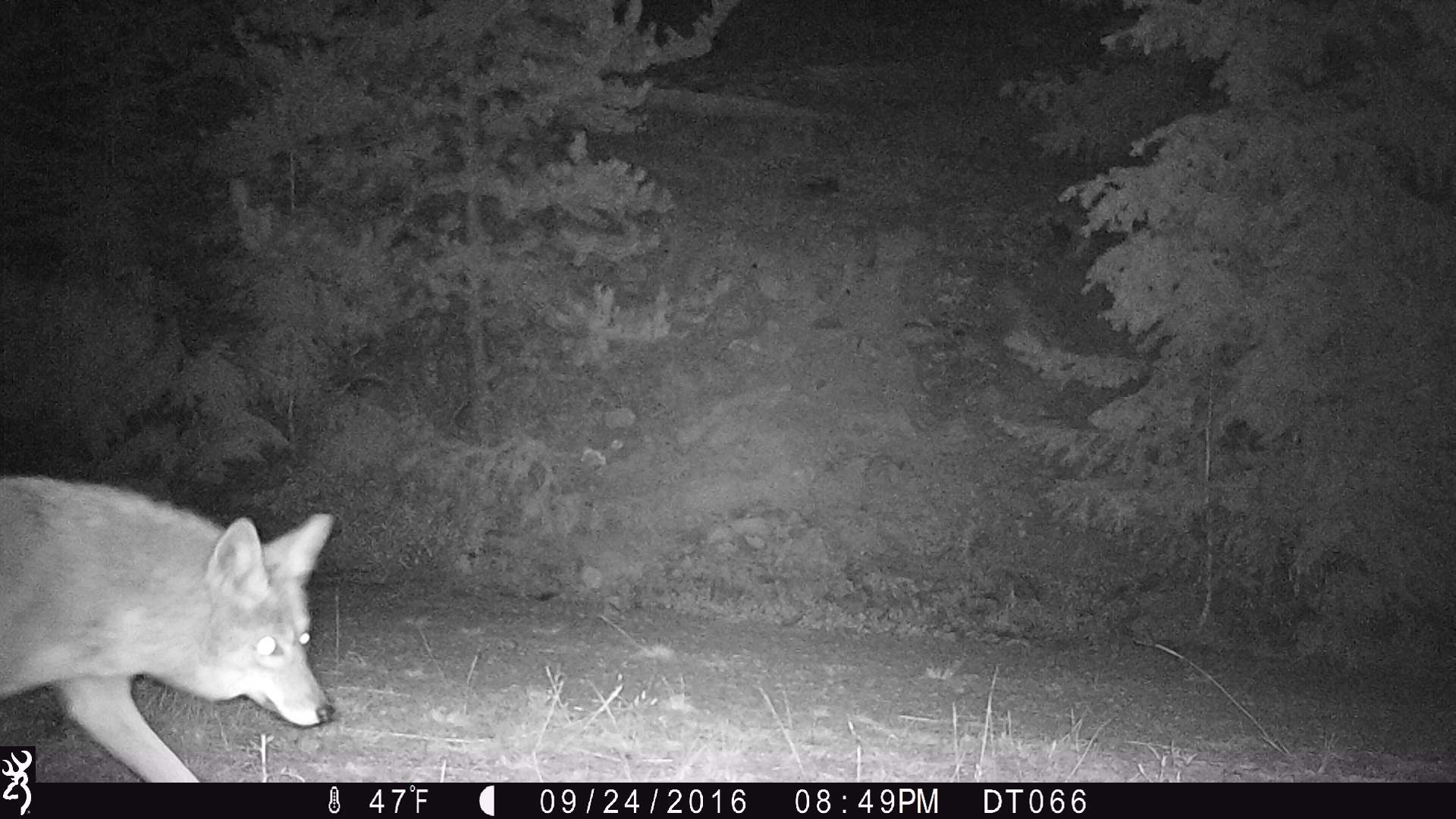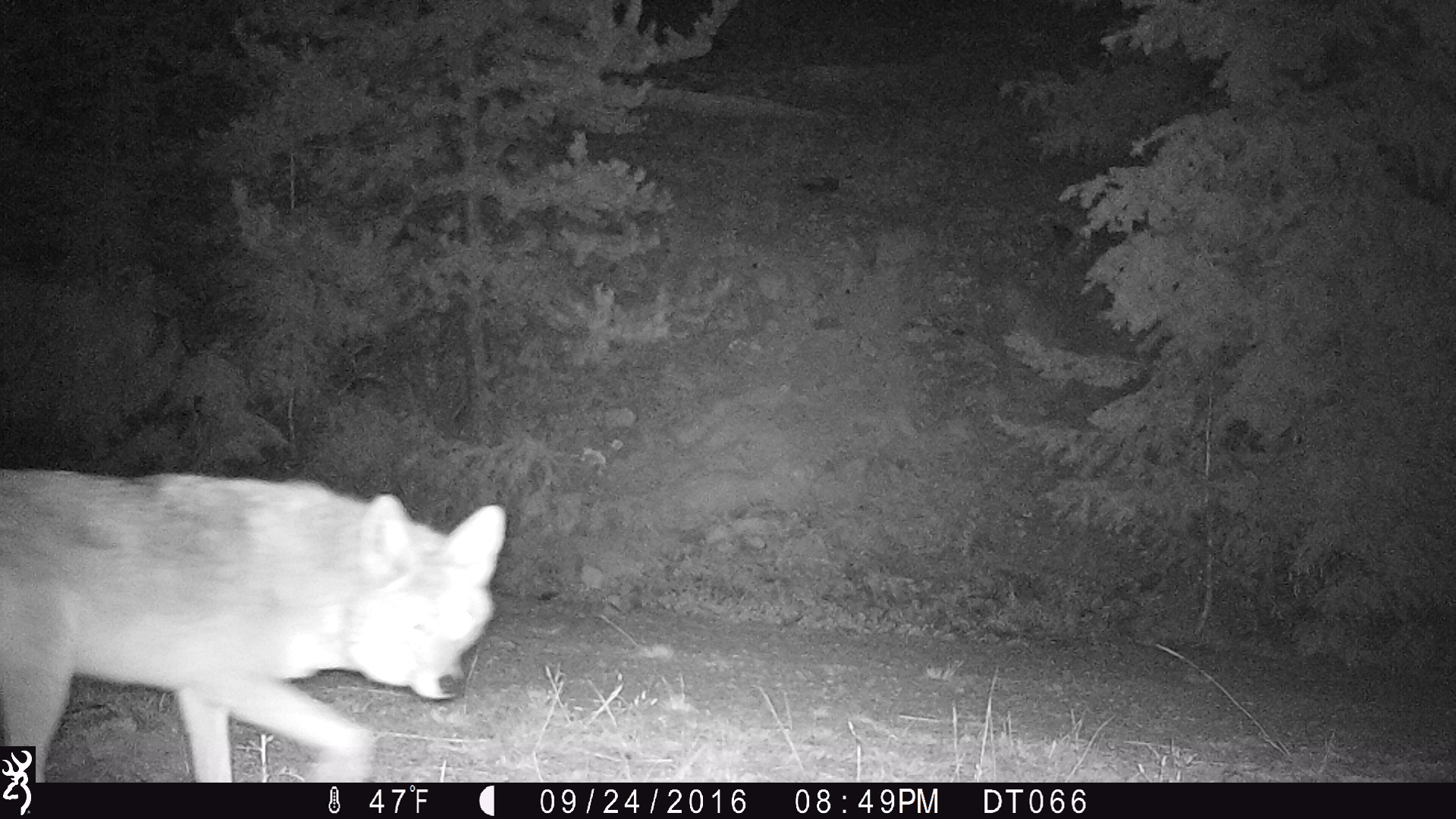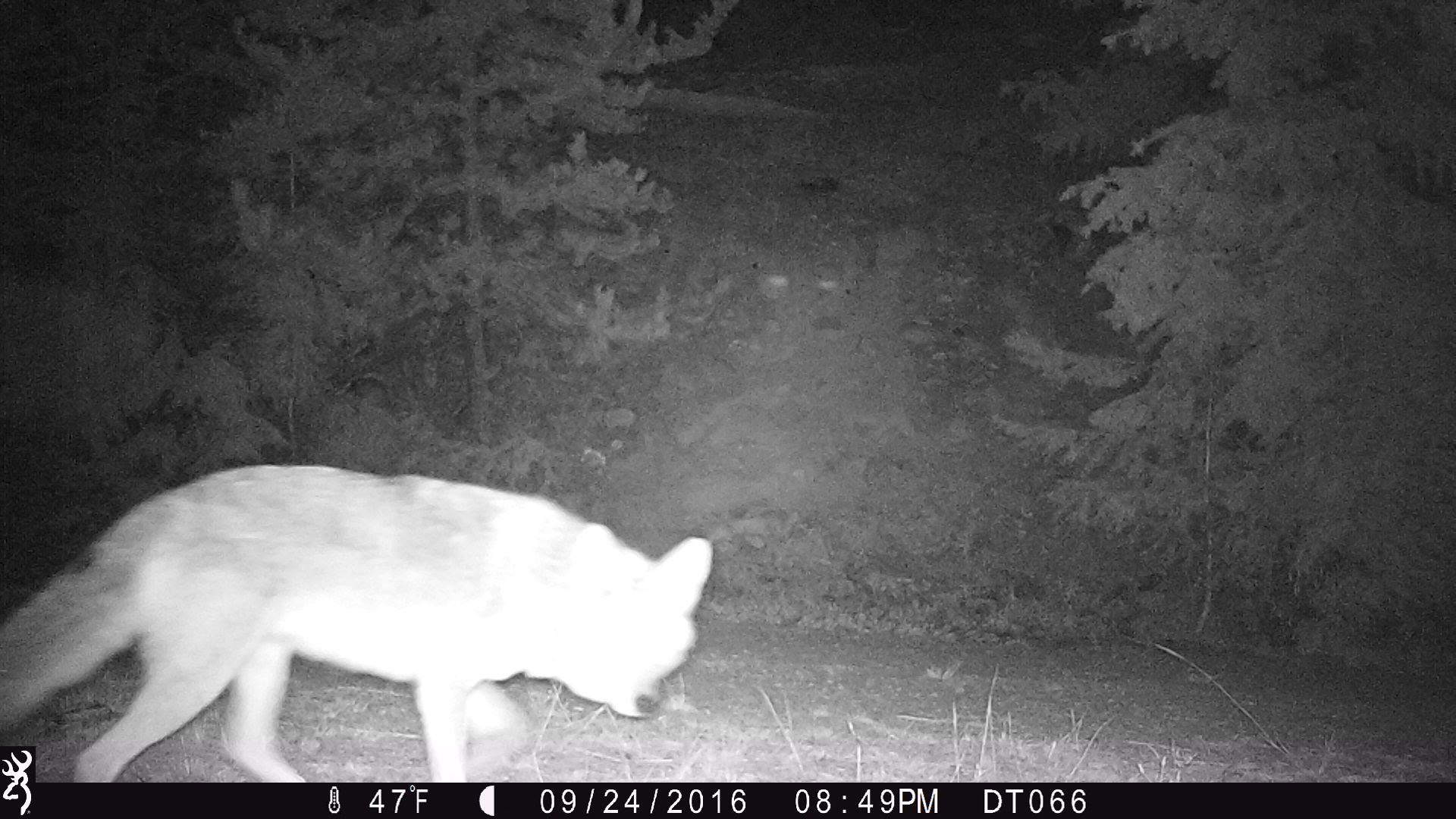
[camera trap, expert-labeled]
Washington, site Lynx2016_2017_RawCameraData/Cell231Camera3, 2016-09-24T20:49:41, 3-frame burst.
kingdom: Animalia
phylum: Chordata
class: Mammalia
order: Carnivora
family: Canidae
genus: Canis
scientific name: Canis latrans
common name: coyote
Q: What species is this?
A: Canis latrans (coyote).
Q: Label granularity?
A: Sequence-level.